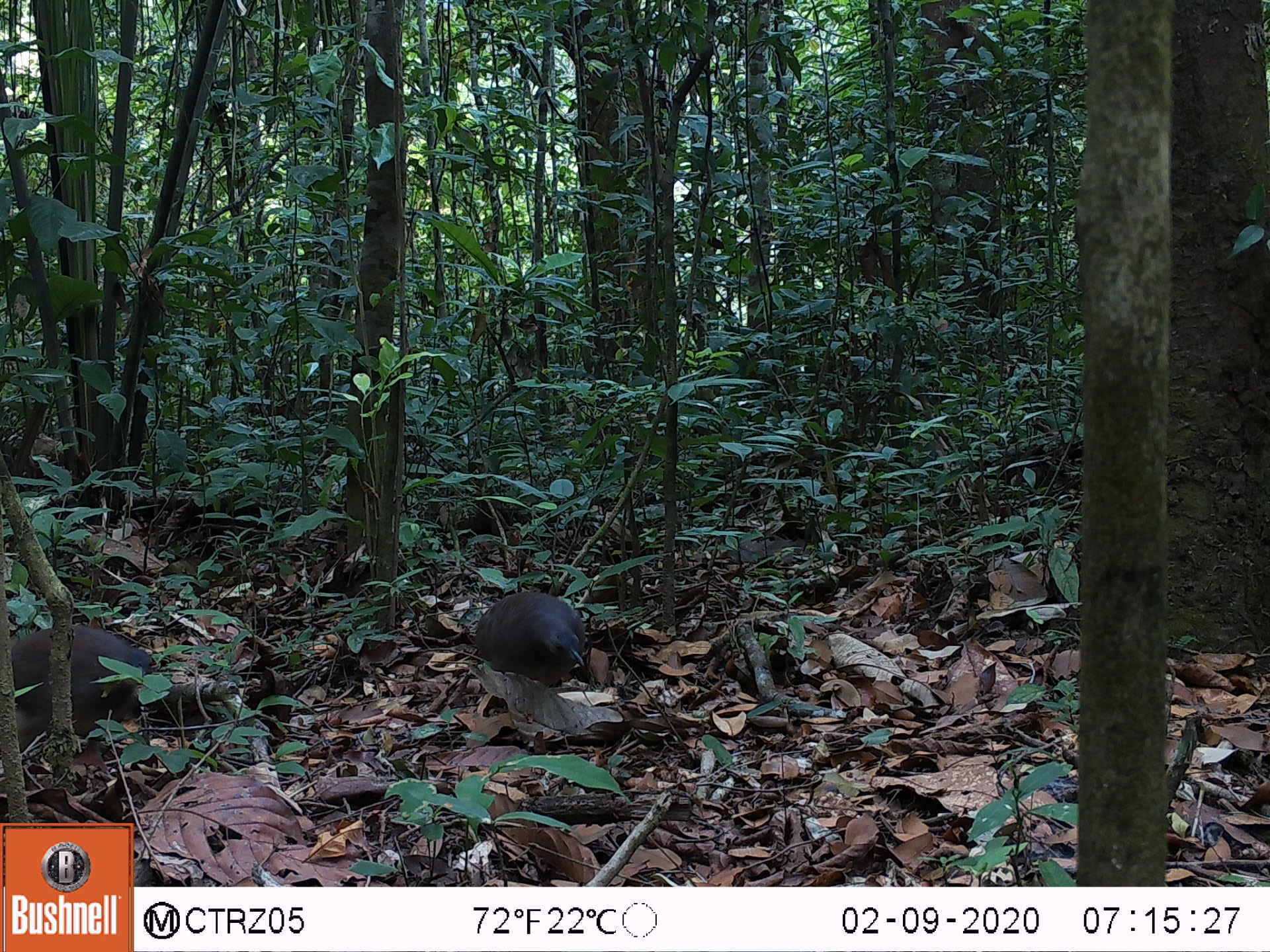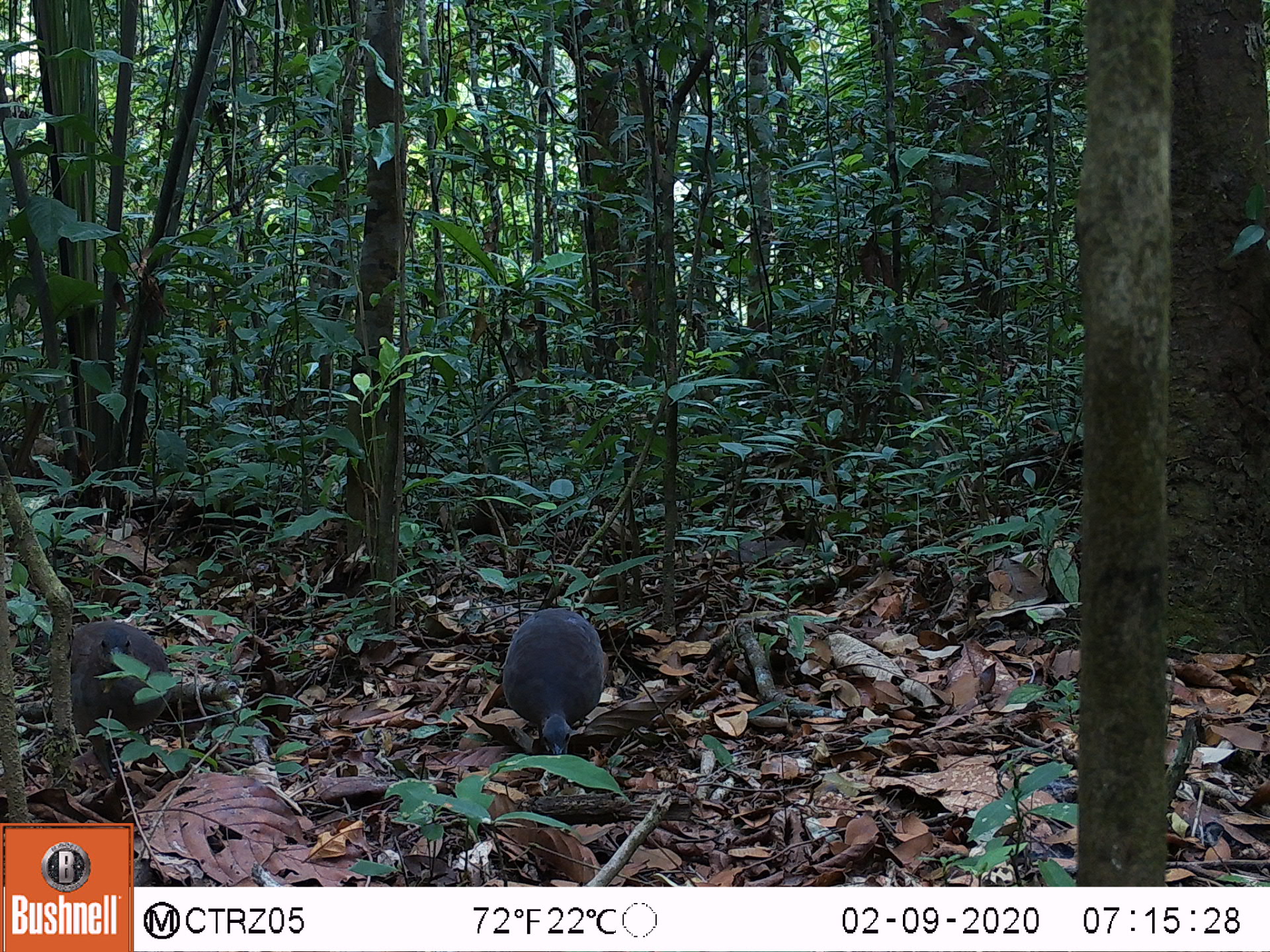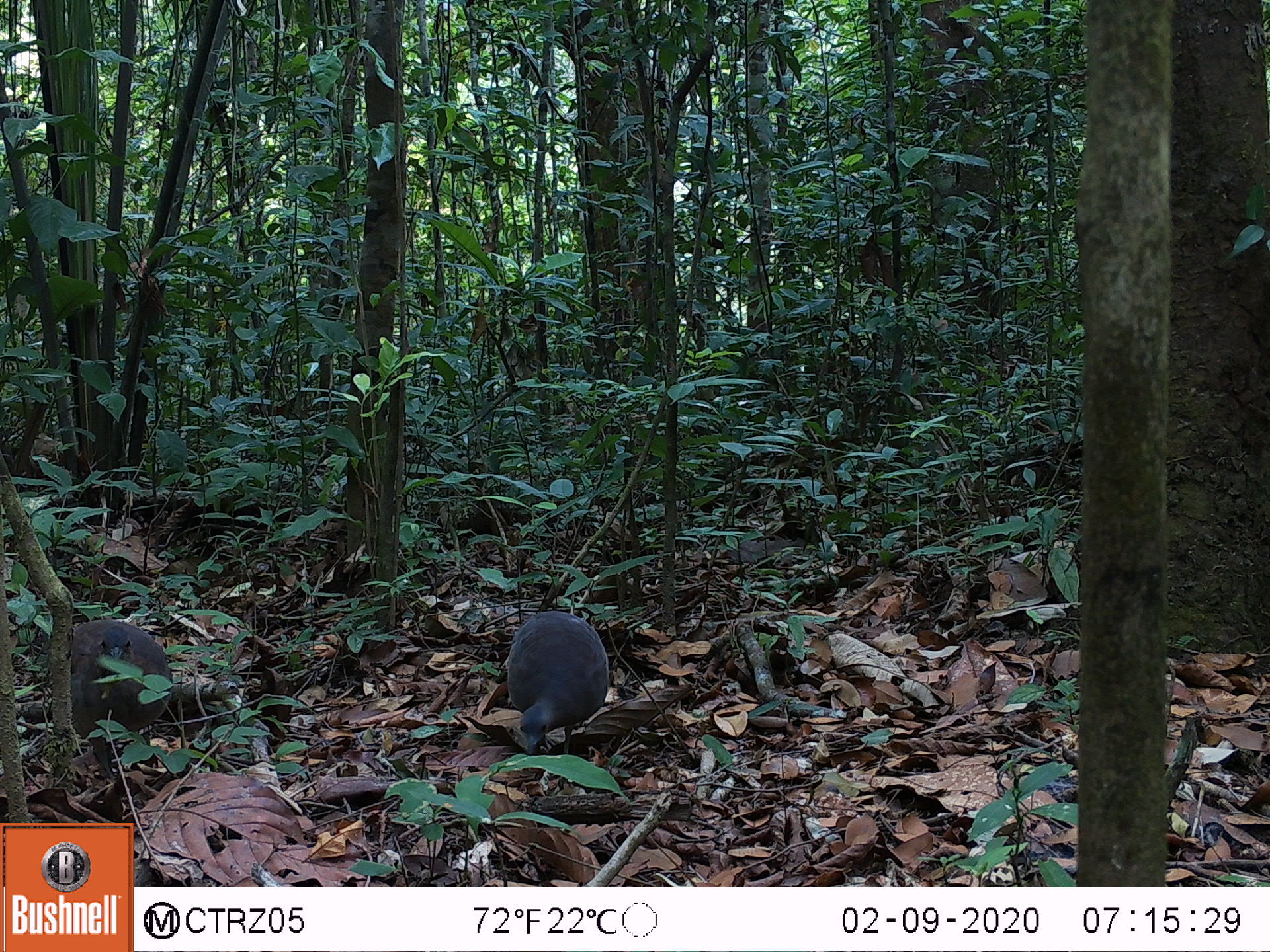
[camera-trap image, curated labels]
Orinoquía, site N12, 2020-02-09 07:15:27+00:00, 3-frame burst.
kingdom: Animalia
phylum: Chordata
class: Aves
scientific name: Aves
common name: bird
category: unknown bird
Unknown bird (bird) (Aves).